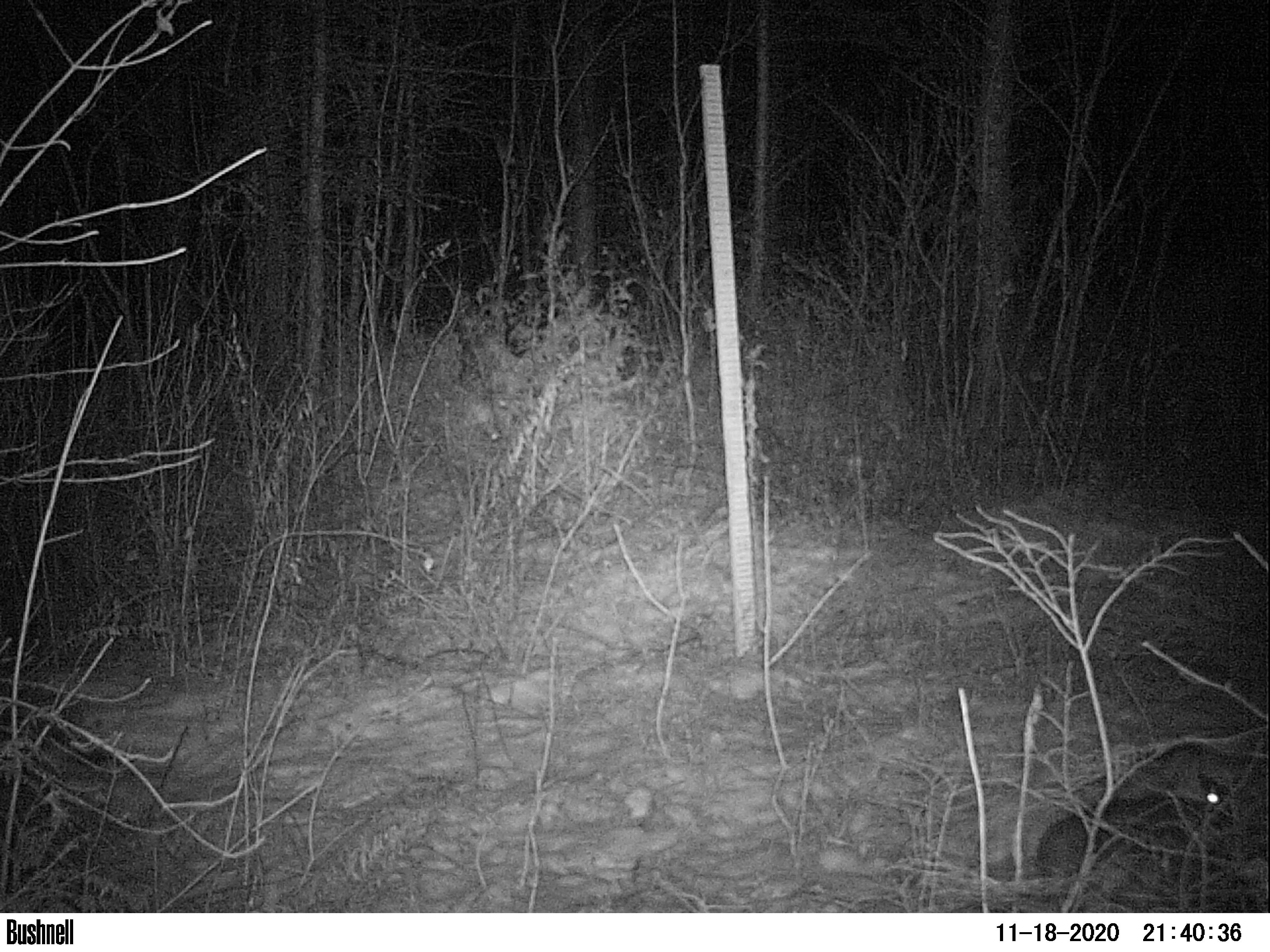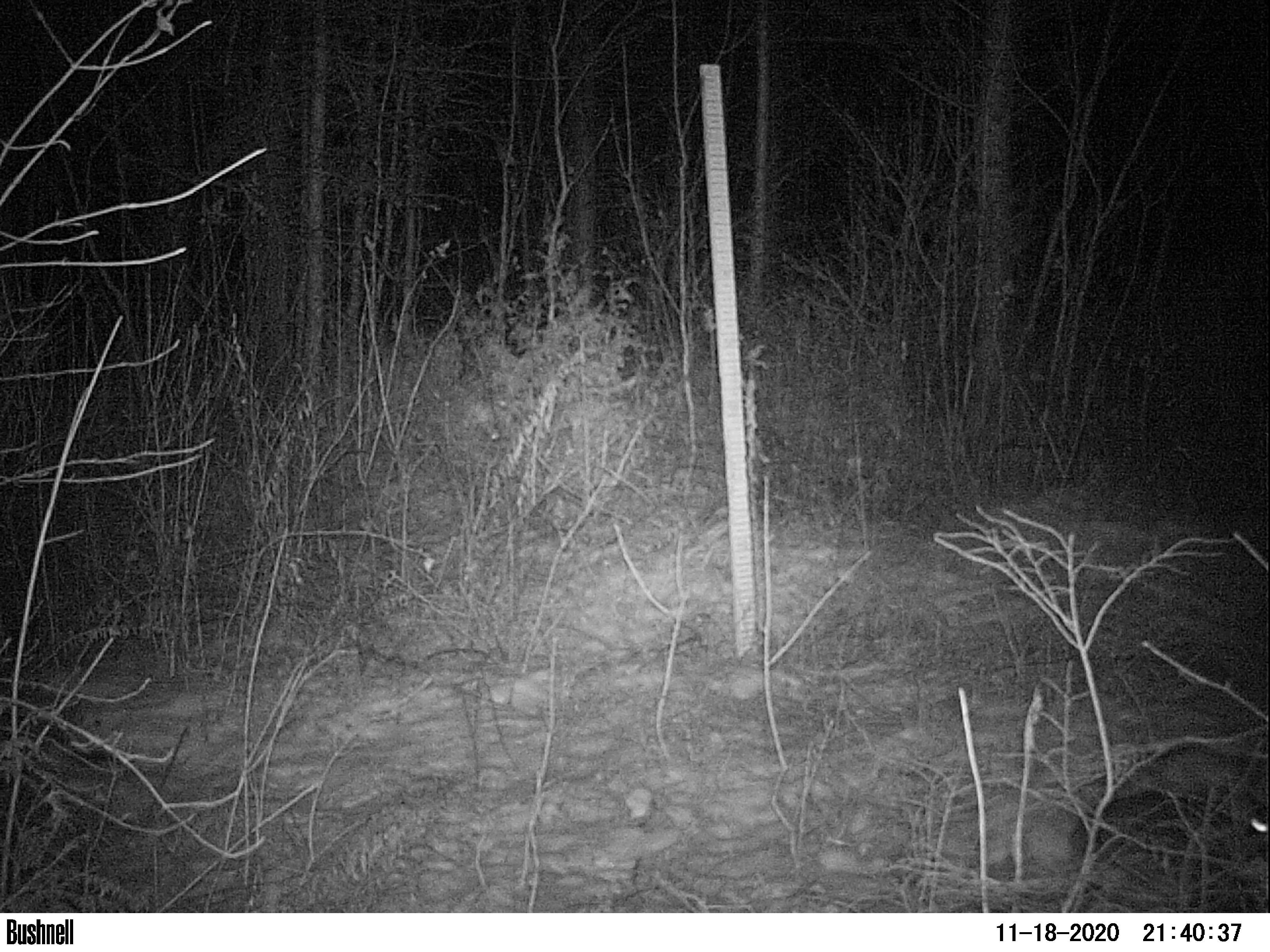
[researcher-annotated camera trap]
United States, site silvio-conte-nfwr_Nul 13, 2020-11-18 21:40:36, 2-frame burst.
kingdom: Animalia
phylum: Chordata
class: Mammalia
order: Lagomorpha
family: Leporidae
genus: Lepus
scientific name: Lepus americanus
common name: snowshoe hare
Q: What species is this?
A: Snowshoe hare (Lepus americanus).